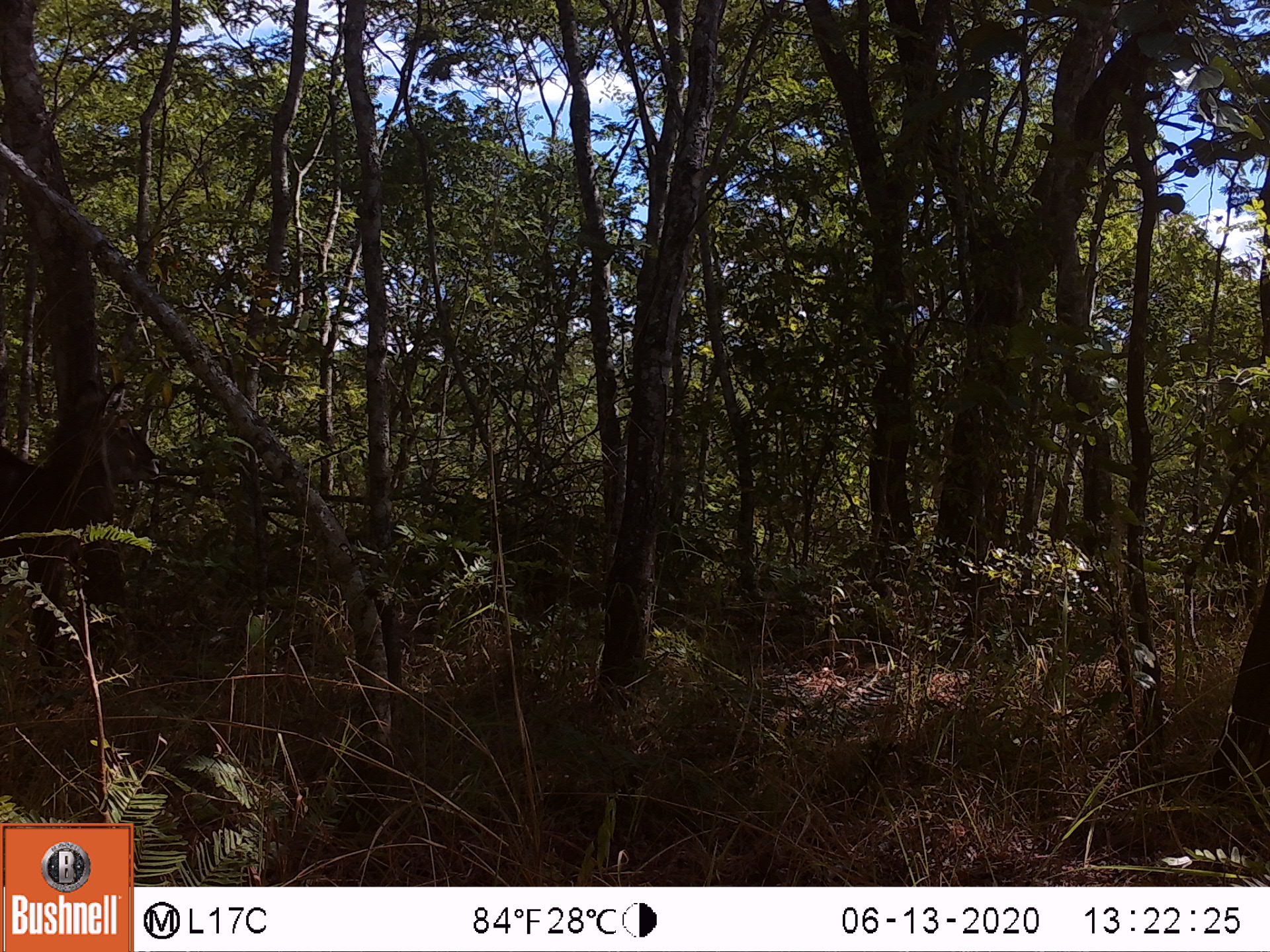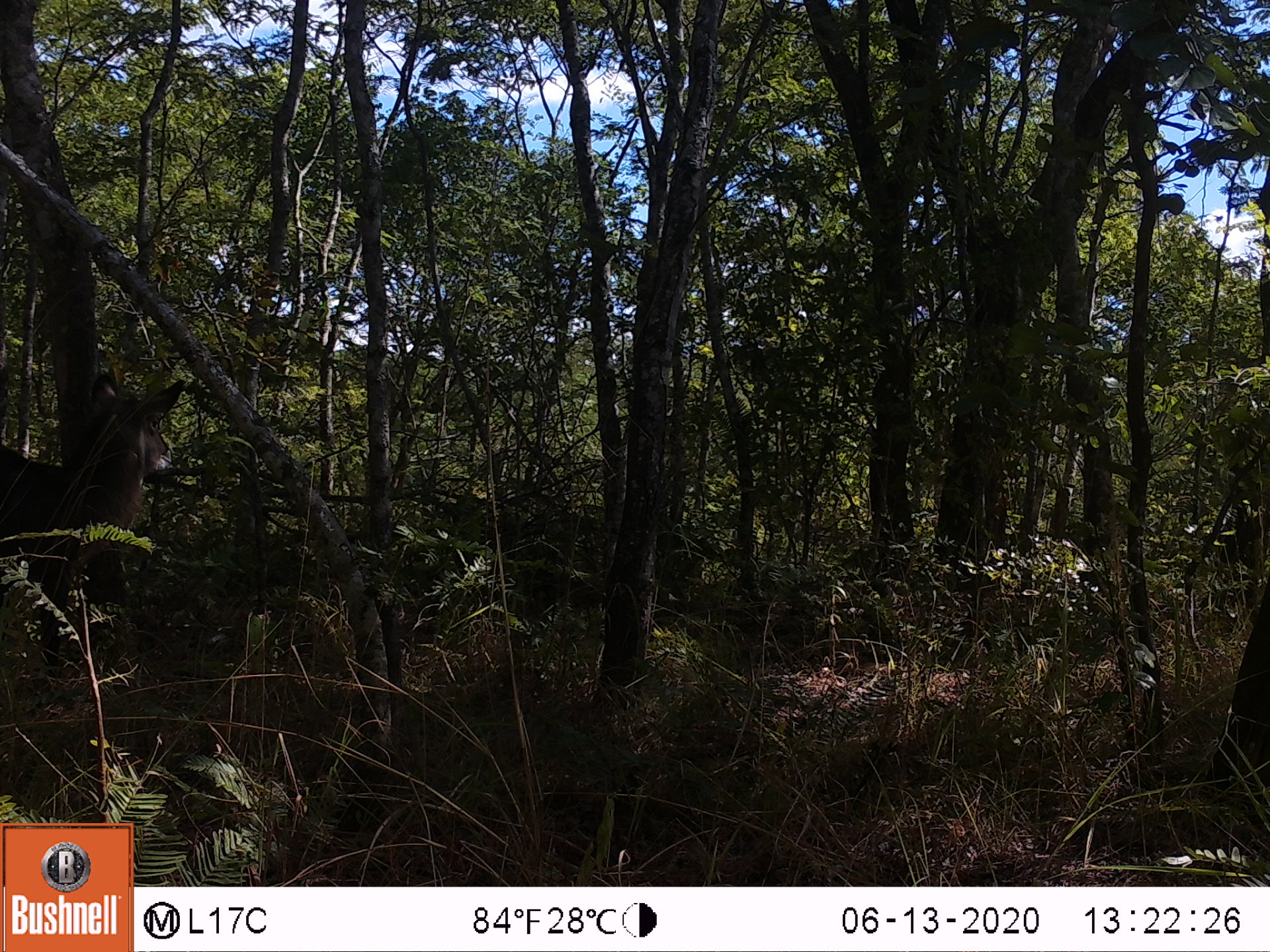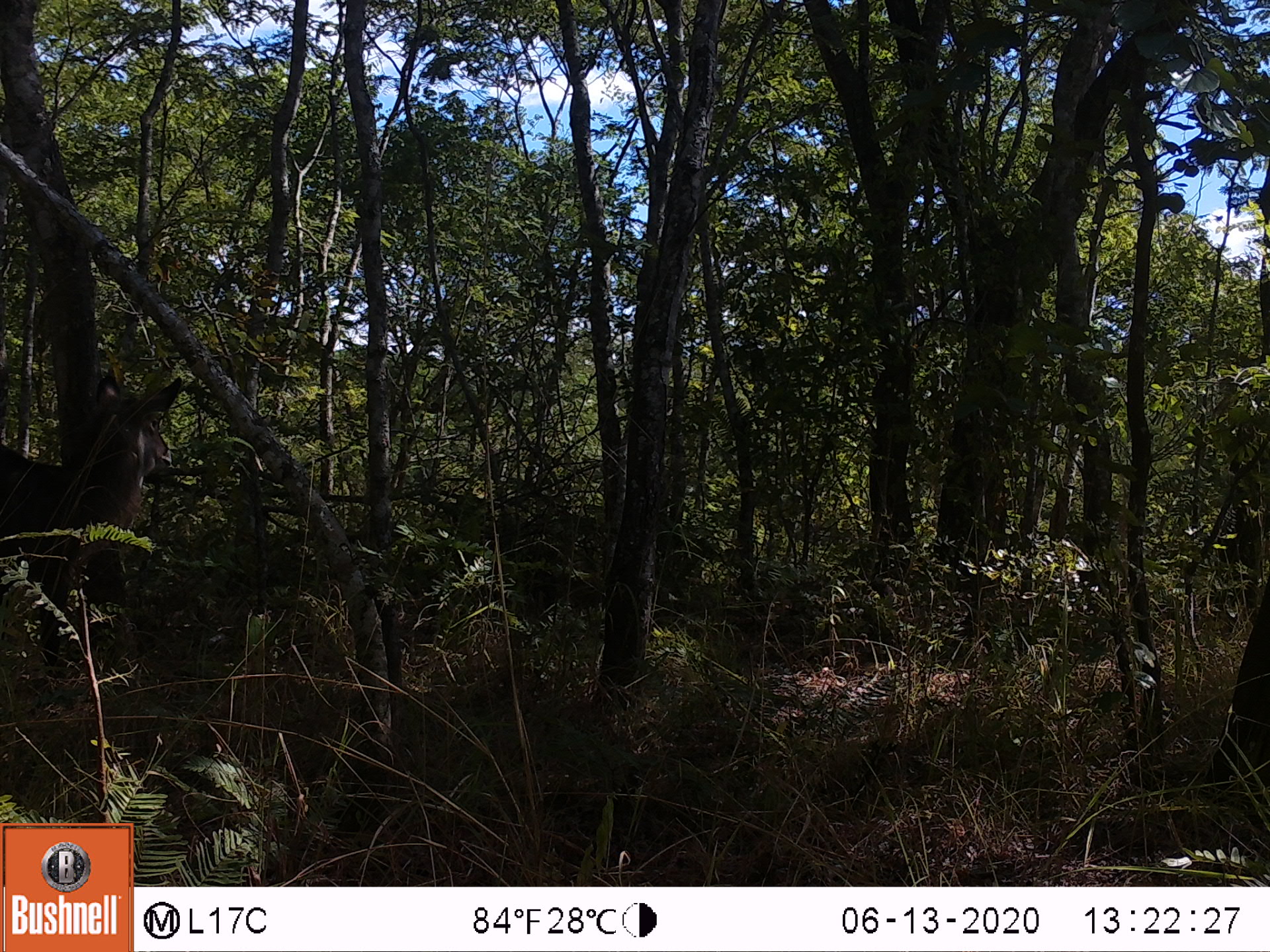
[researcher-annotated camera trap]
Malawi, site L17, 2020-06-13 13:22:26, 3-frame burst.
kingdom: Animalia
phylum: Chordata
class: Mammalia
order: Artiodactyla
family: Bovidae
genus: Kobus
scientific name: Kobus ellipsiprymnus ellipsiprymnus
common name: common waterbuck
Common waterbuck (Kobus ellipsiprymnus ellipsiprymnus), count 1.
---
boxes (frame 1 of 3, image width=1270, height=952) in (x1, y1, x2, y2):
common waterbuck: (0, 399, 169, 639)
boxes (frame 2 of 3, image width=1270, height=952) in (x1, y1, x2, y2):
common waterbuck: (0, 368, 184, 681)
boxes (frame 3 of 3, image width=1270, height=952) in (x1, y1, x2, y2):
common waterbuck: (2, 368, 189, 675)